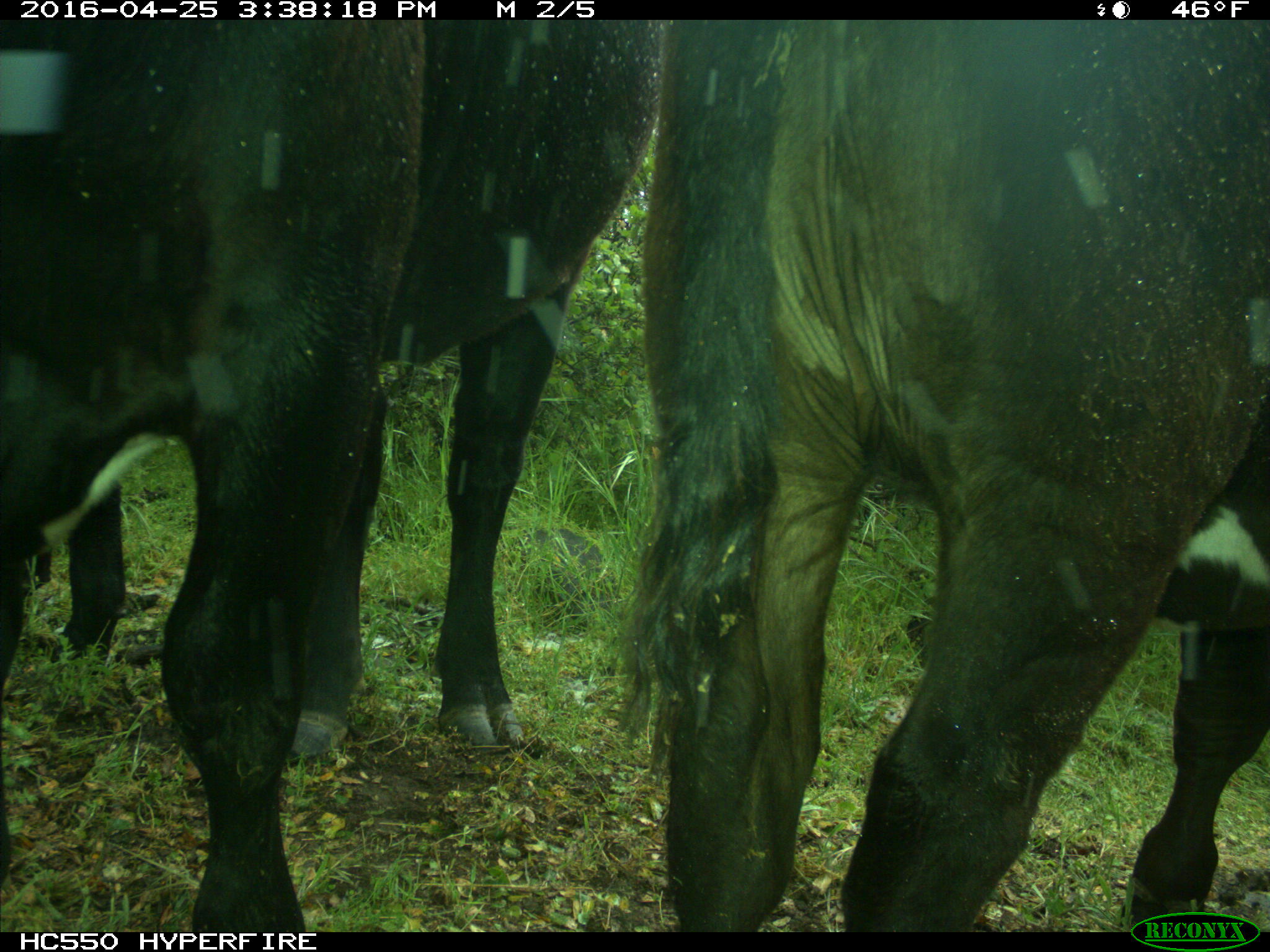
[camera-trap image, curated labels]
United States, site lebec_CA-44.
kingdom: Animalia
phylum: Chordata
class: Mammalia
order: Artiodactyla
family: Bovidae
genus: Bos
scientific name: Bos taurus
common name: domestic cow